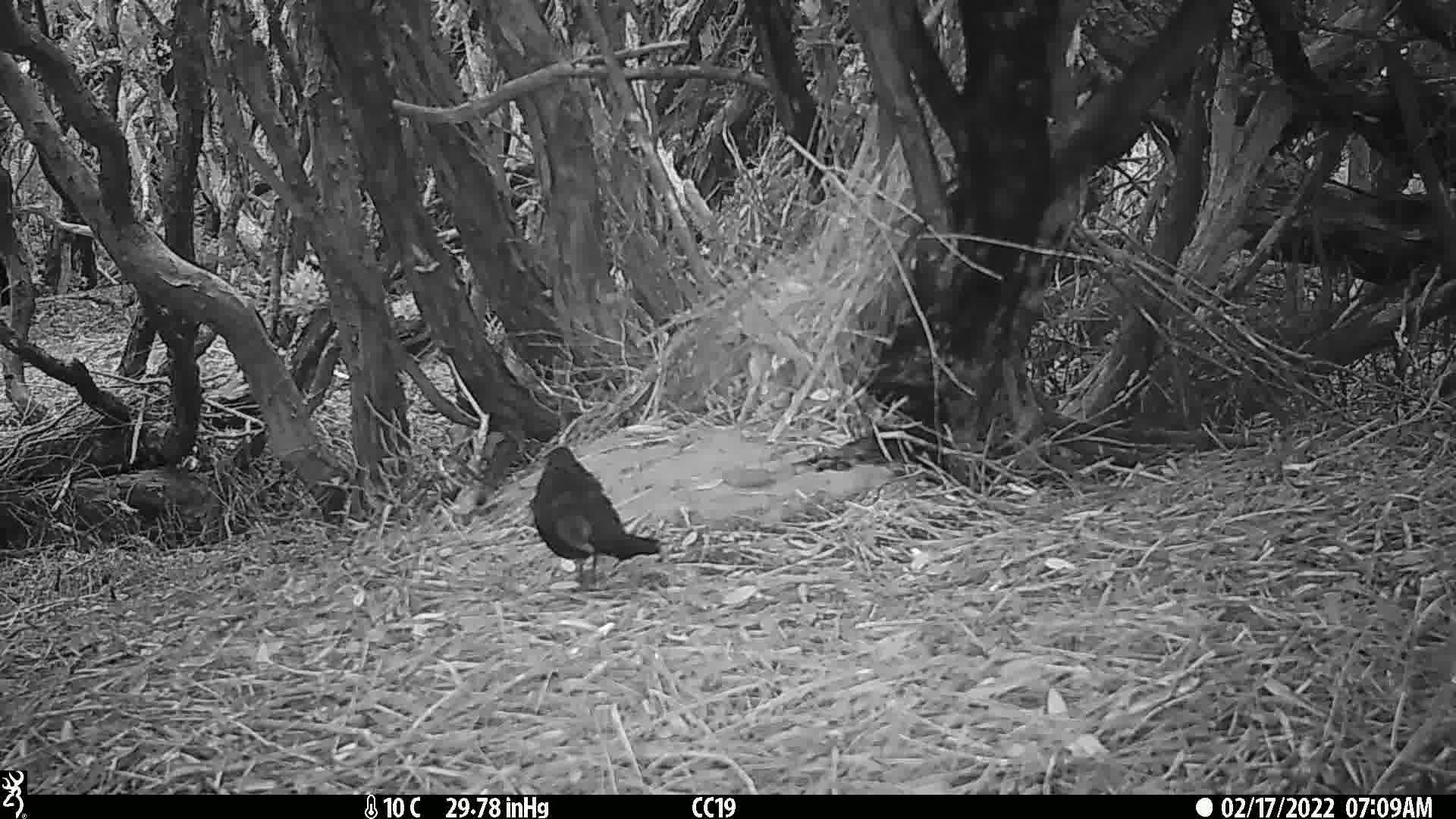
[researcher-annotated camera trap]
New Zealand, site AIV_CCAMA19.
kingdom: Animalia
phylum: Chordata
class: Aves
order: Passeriformes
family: Turdidae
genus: Turdus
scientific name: Turdus merula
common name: eurasian blackbird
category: blackbird